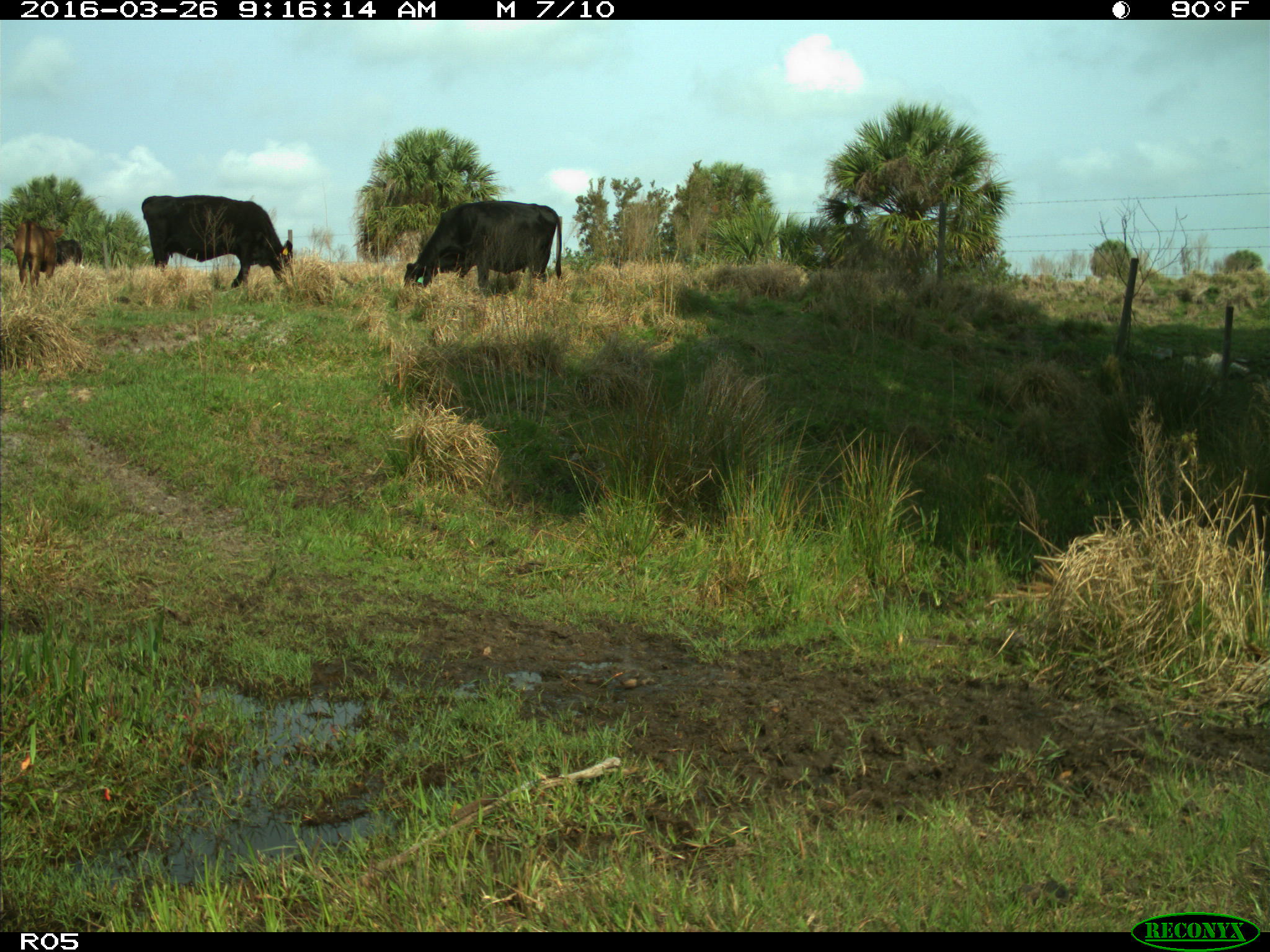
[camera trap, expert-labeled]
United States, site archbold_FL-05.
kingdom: Animalia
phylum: Chordata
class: Mammalia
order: Artiodactyla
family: Bovidae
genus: Bos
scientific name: Bos taurus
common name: domestic cow